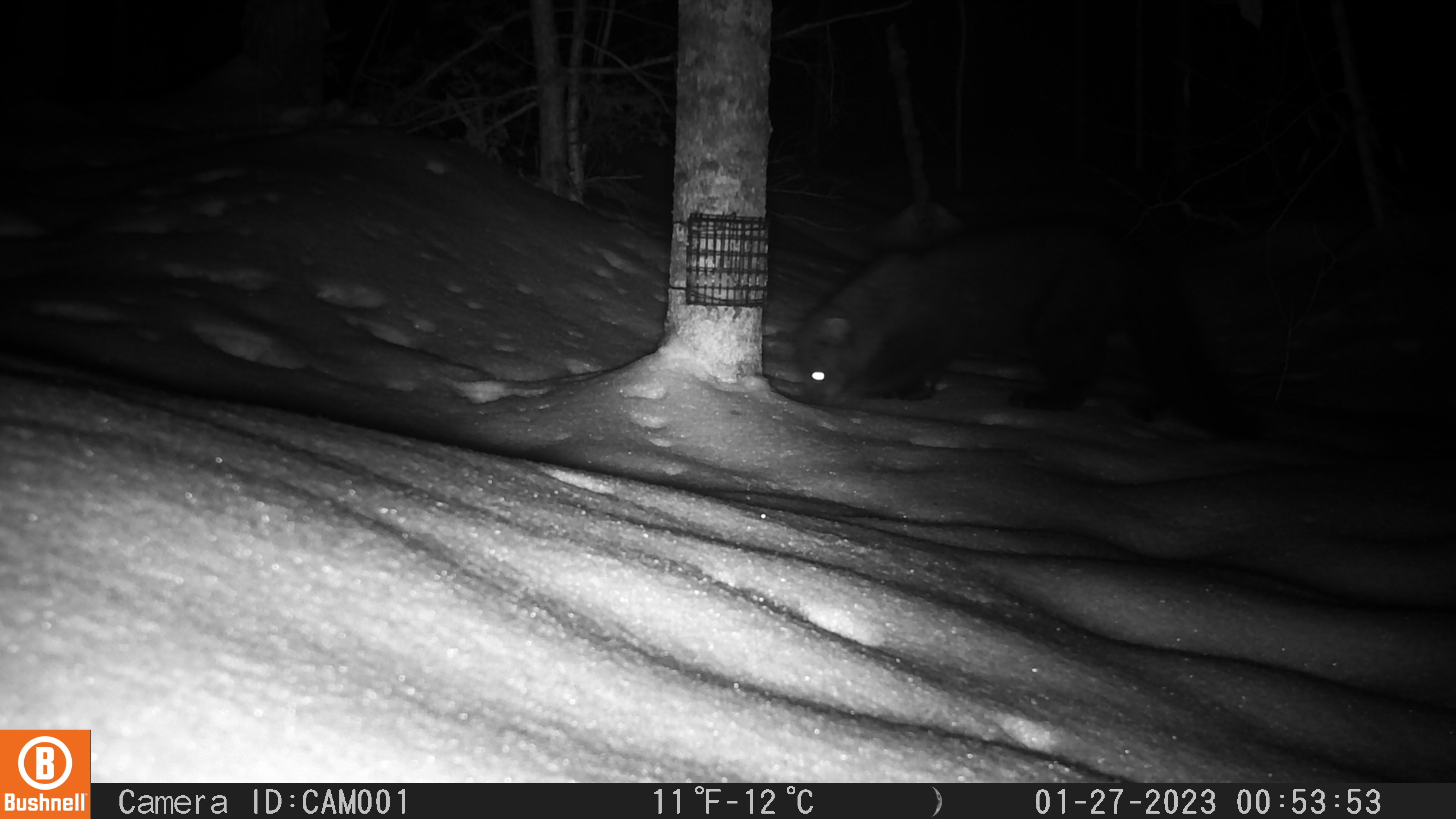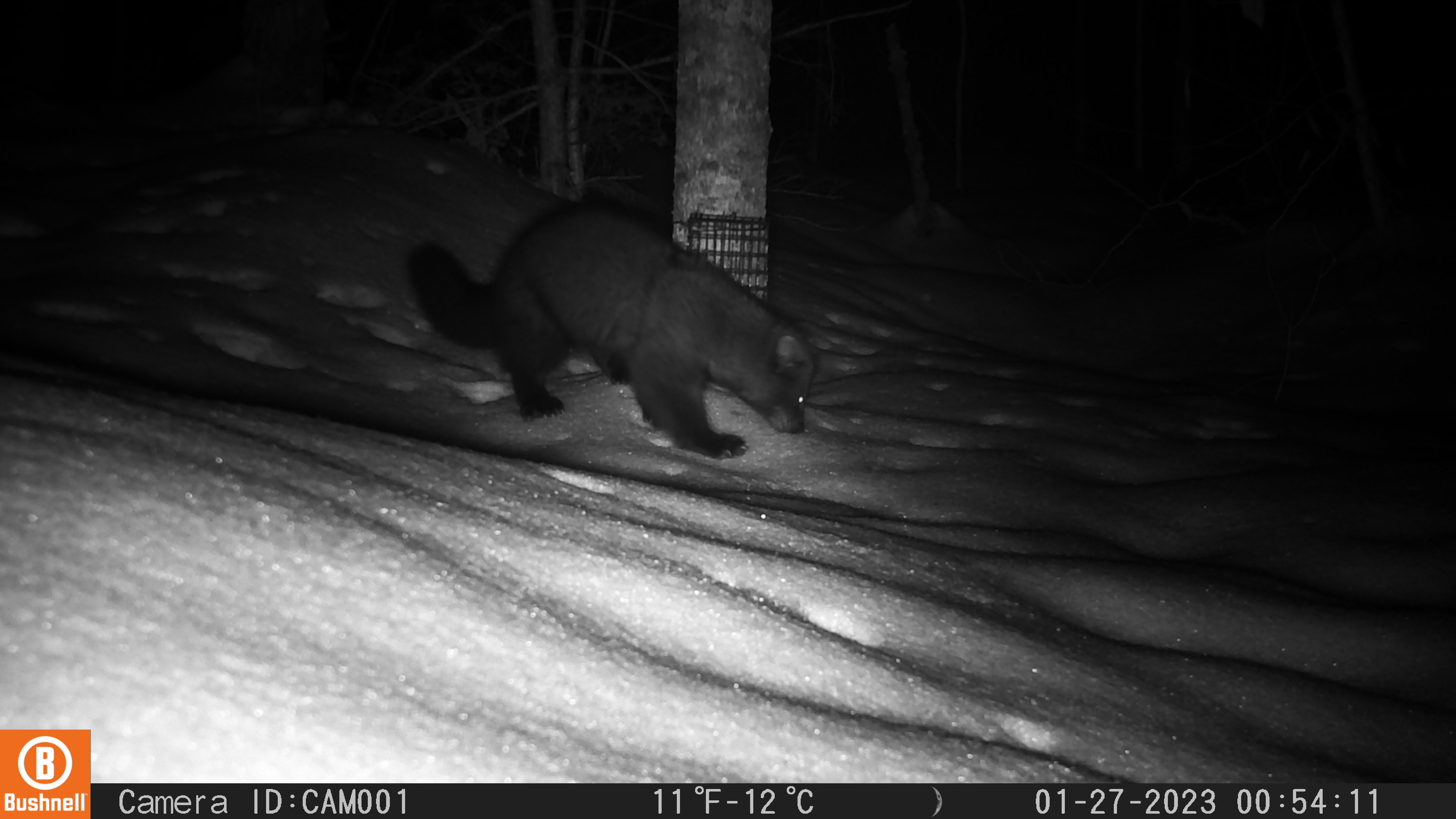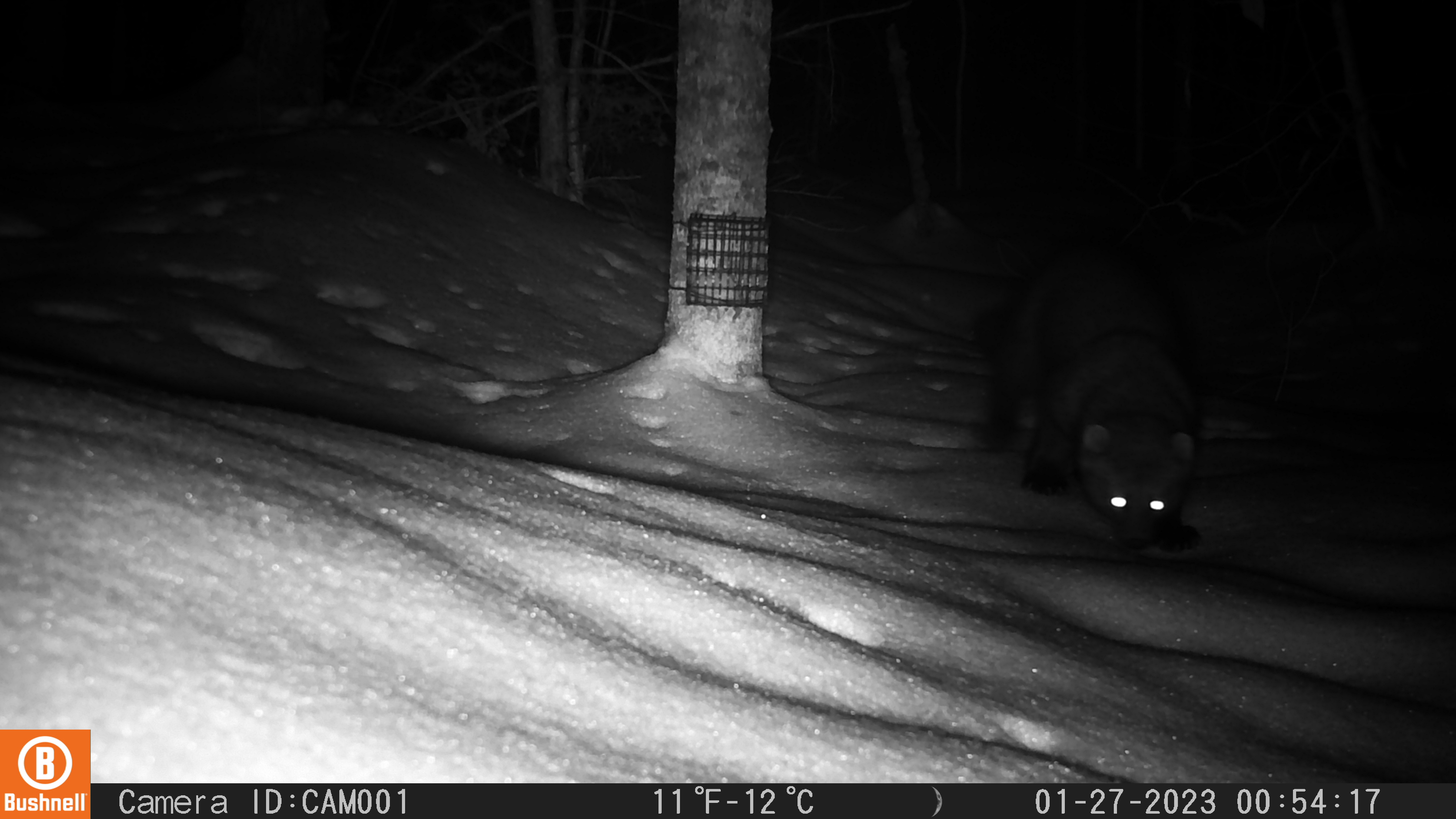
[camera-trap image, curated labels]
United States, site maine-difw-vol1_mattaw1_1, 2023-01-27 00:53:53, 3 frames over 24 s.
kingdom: Animalia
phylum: Chordata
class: Mammalia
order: Carnivora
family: Mustelidae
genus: Pekania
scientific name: Pekania pennanti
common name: fisher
Fisher (Pekania pennanti).